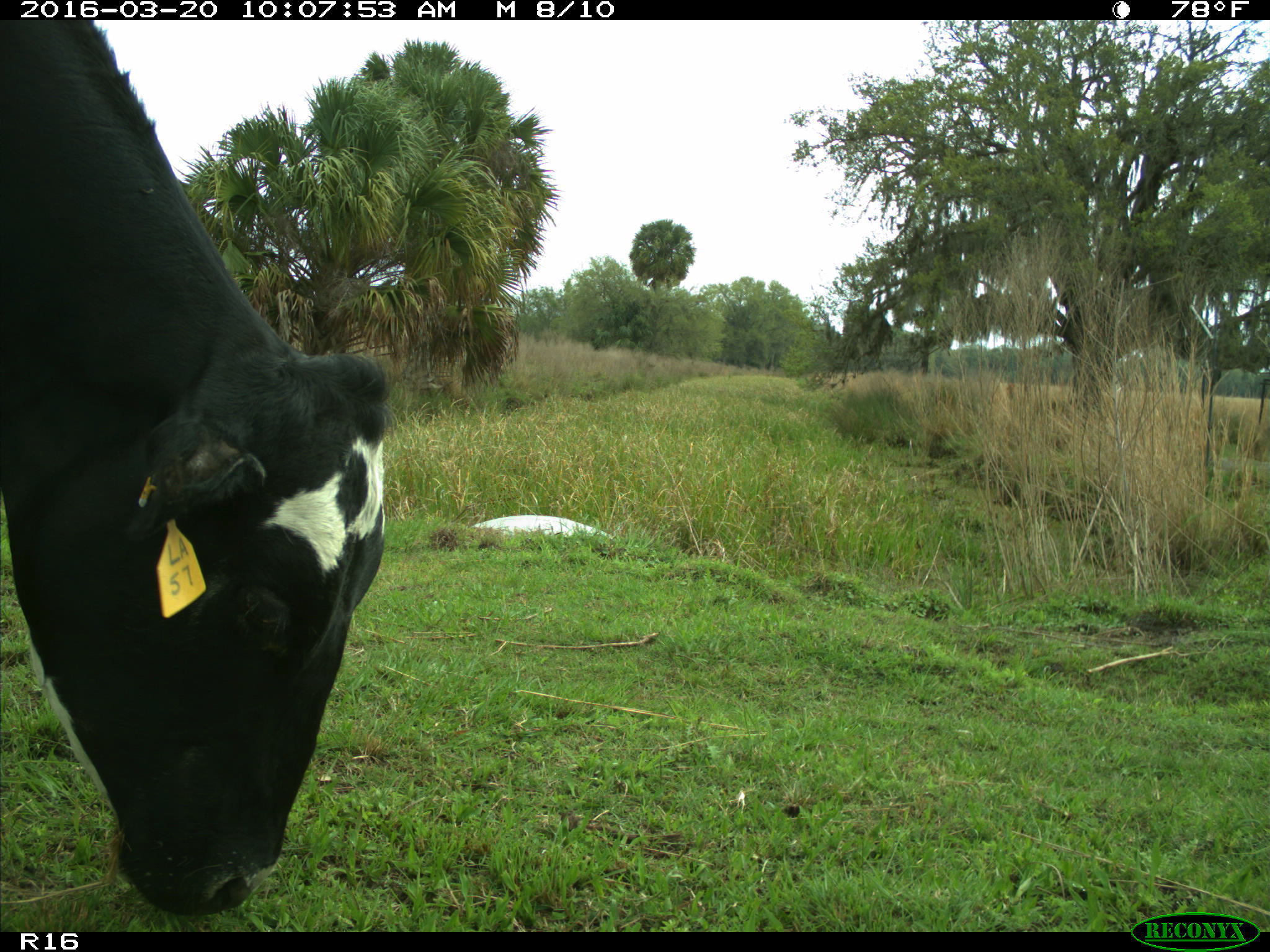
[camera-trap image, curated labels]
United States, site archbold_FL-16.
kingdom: Animalia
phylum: Chordata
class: Mammalia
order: Artiodactyla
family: Bovidae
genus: Bos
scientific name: Bos taurus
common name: domestic cow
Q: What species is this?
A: Bos taurus (domestic cow).